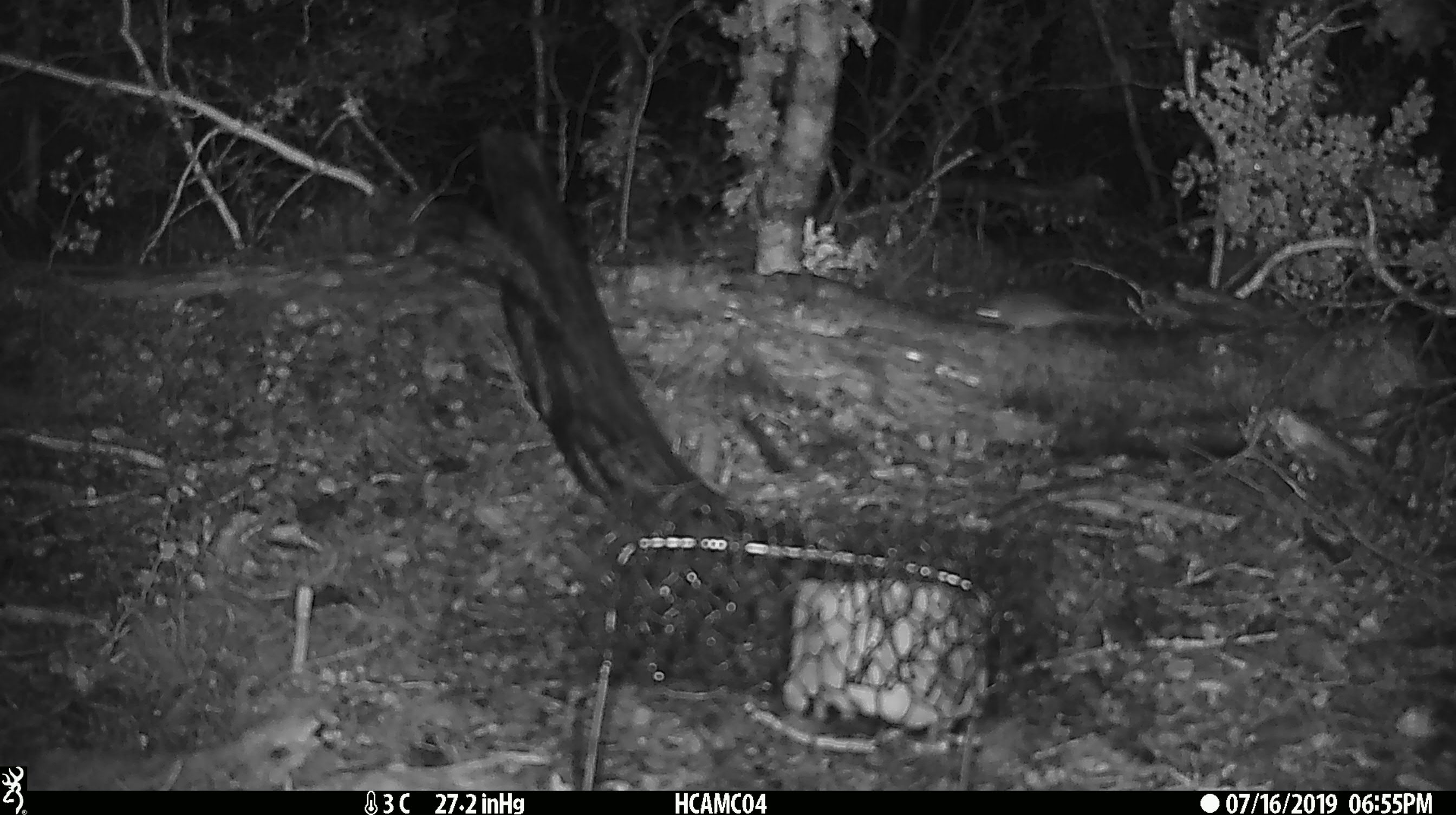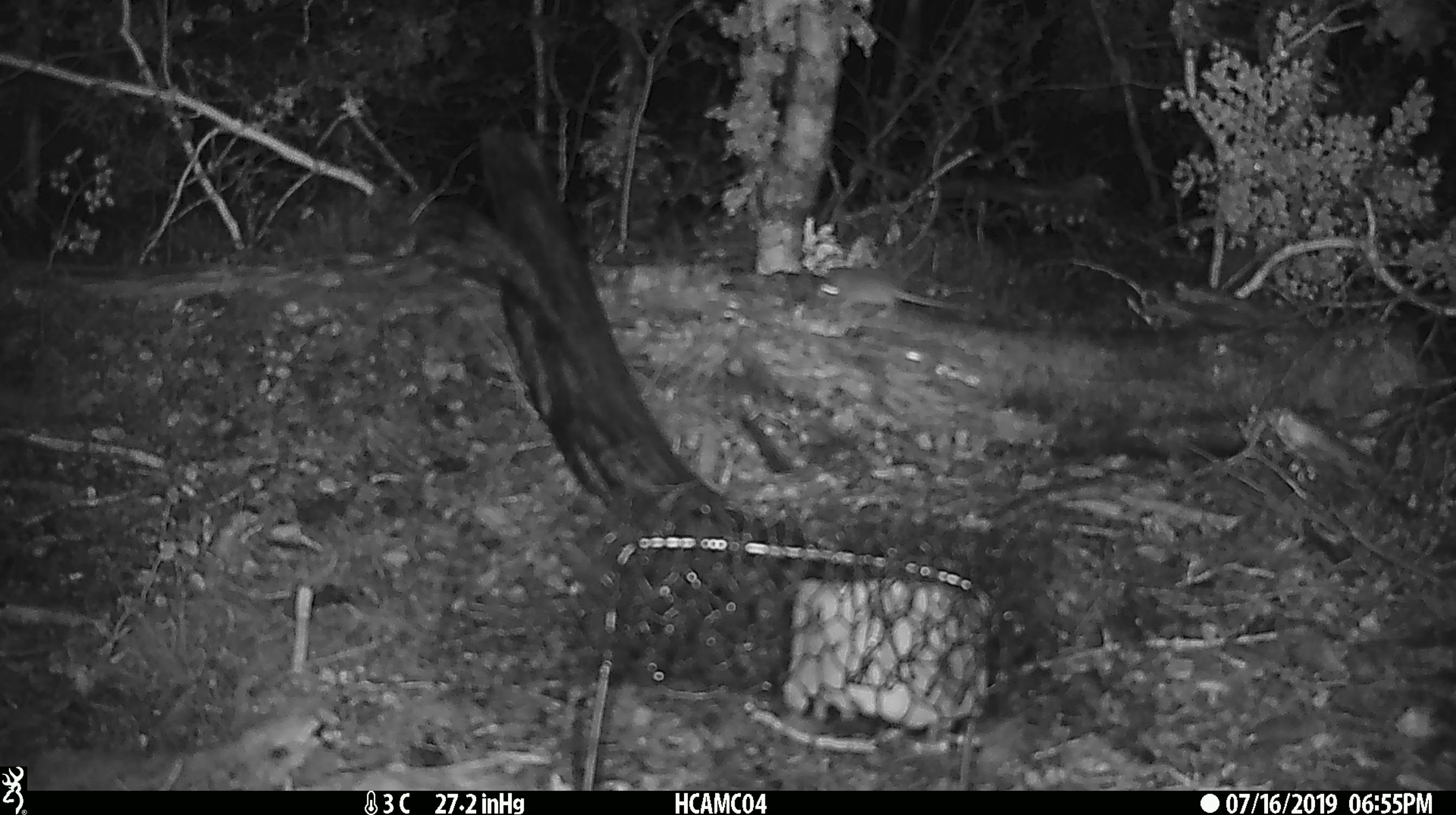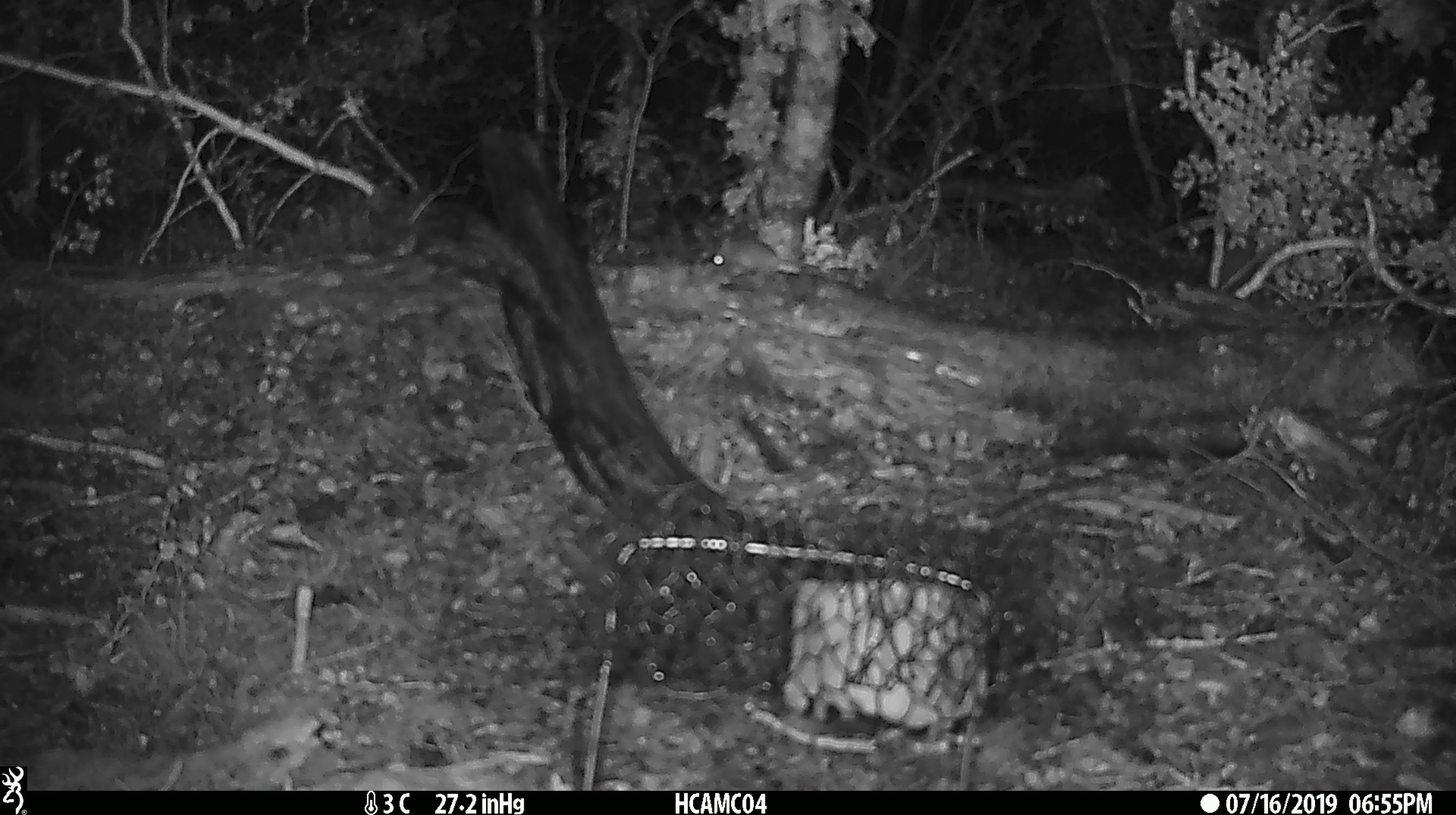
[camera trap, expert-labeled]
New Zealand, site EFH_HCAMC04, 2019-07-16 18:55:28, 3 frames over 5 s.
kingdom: Animalia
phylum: Chordata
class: Mammalia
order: Rodentia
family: Muridae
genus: Mus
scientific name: Mus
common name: mouse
Mouse (Mus).